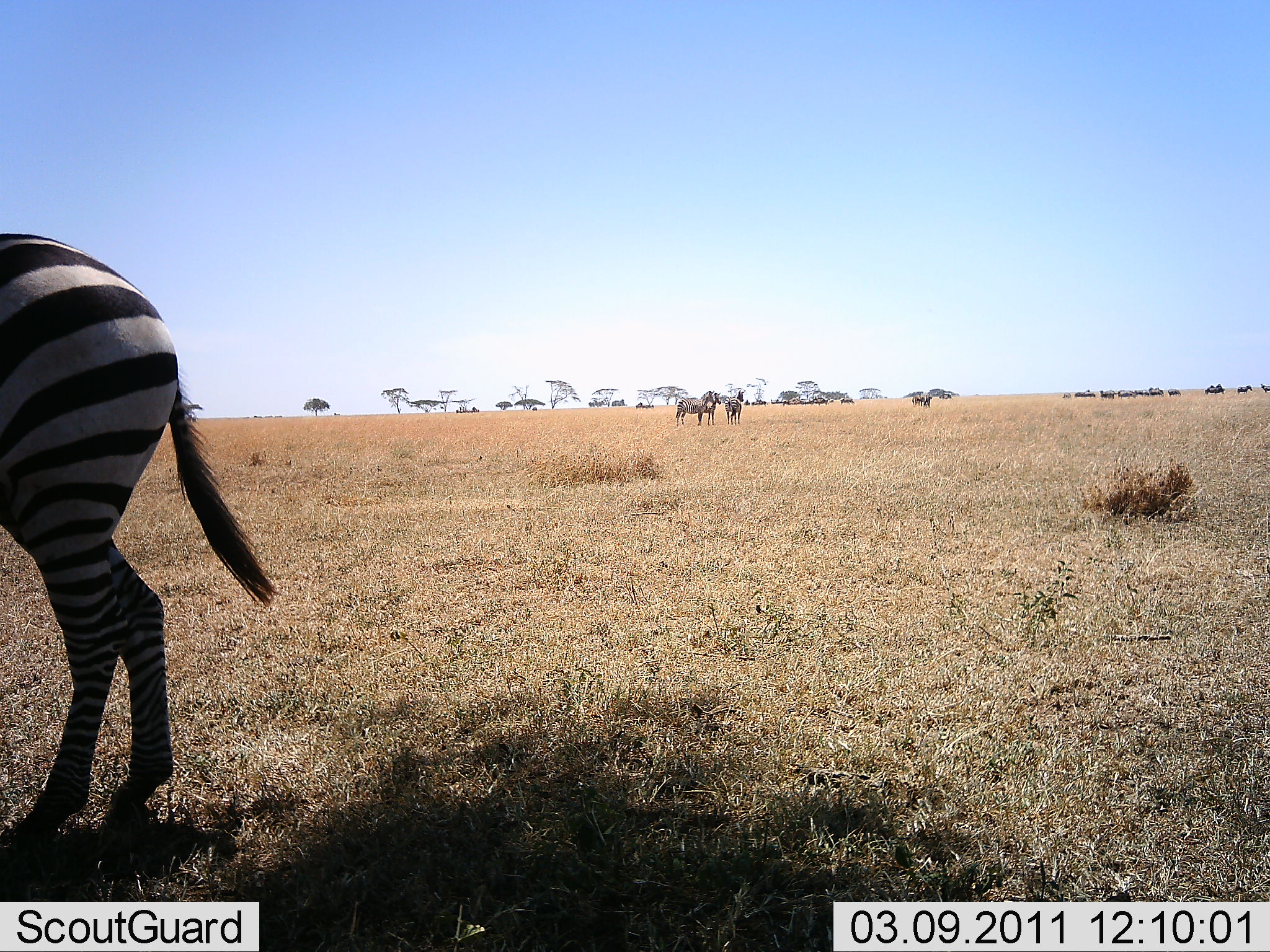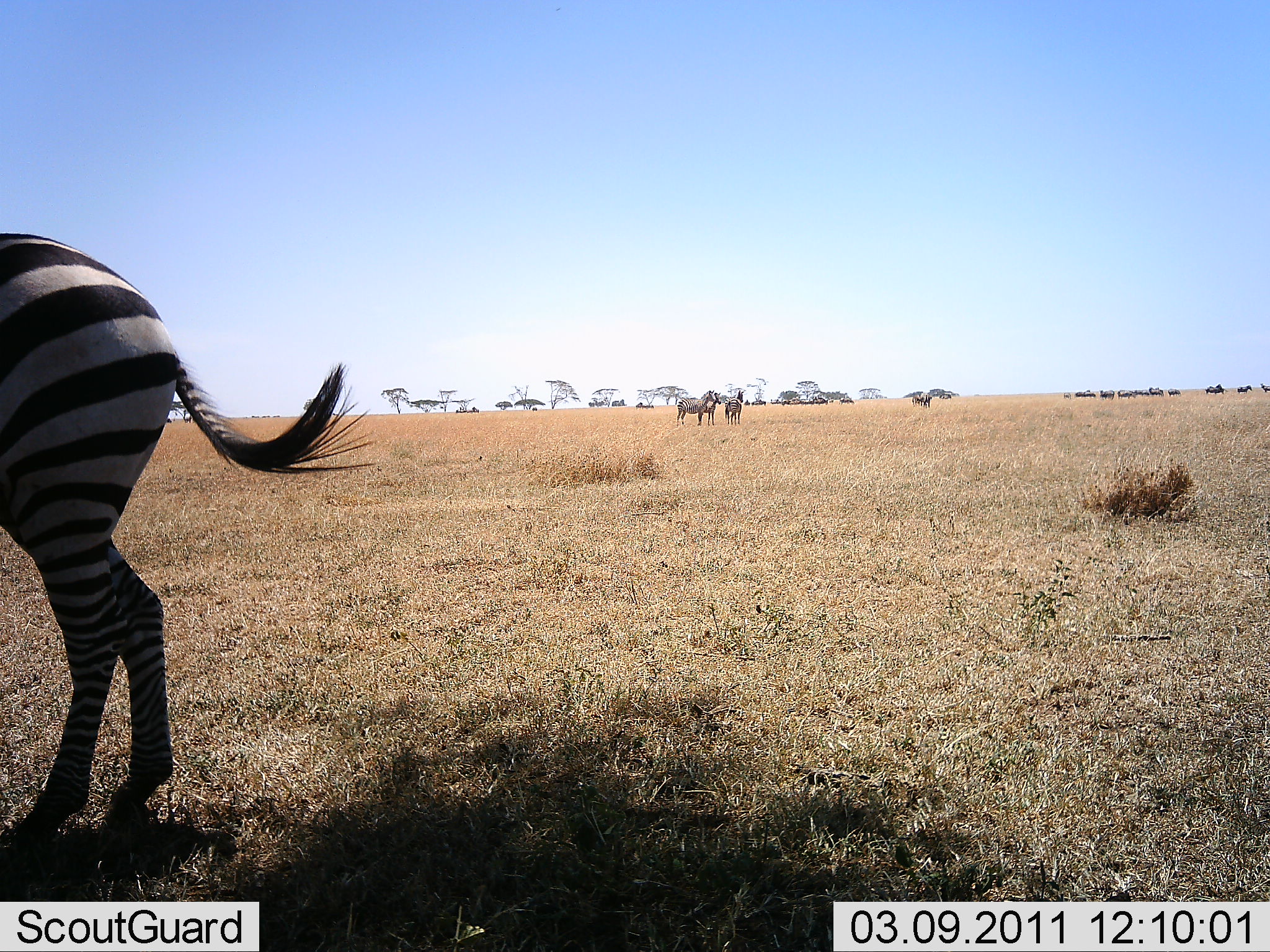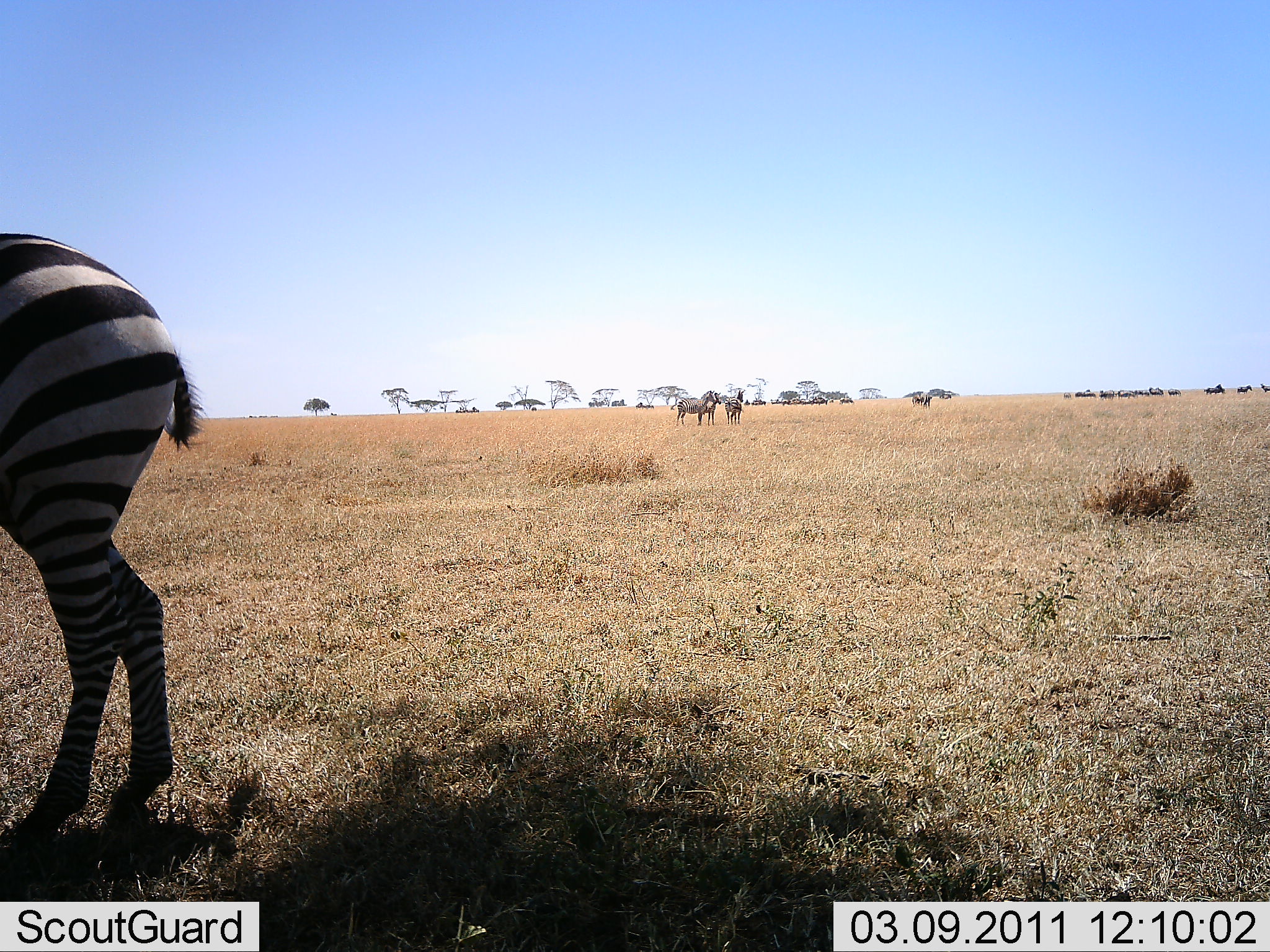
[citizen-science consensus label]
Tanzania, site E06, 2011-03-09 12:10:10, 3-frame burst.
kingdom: Animalia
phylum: Chordata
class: Mammalia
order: Perissodactyla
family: Equidae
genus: Equus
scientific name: Equus quagga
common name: plains zebra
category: zebra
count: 4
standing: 92%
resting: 17%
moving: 8%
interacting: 0%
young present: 0%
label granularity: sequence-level